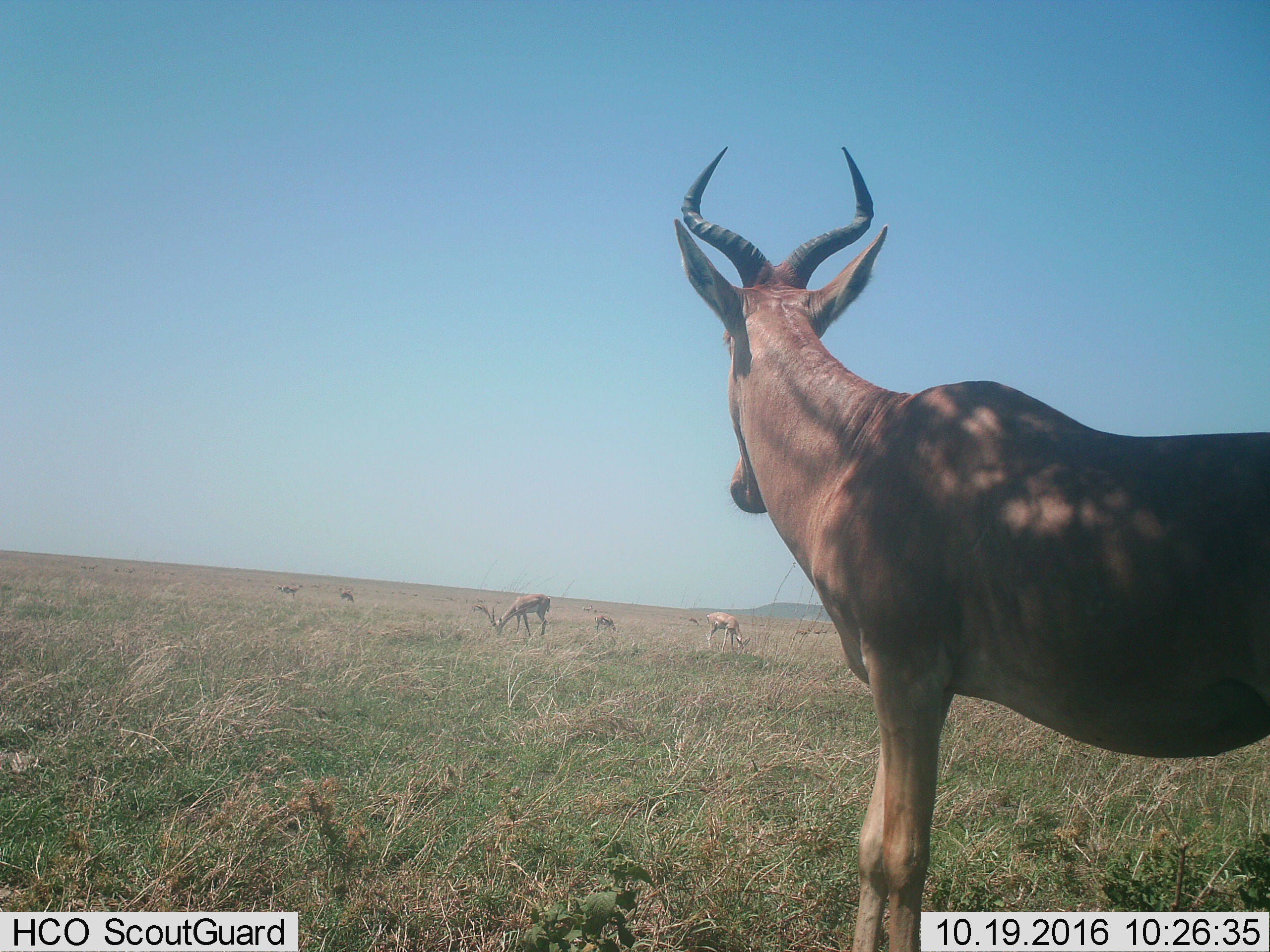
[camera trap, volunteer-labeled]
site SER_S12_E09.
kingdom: Animalia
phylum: Chordata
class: Mammalia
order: Artiodactyla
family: Bovidae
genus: Alcelaphus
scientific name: Alcelaphus buselaphus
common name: hartebeest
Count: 1.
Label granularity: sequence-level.